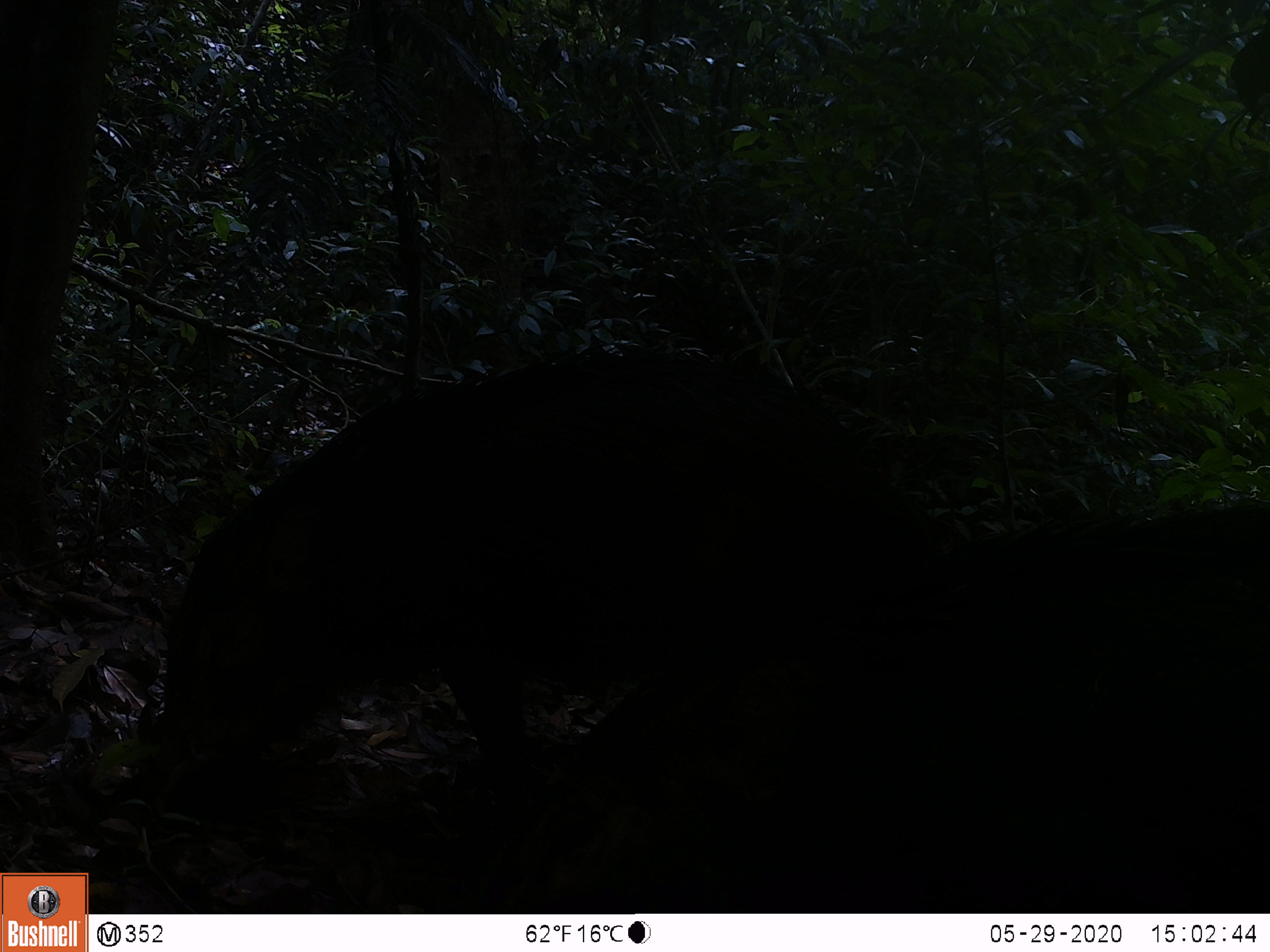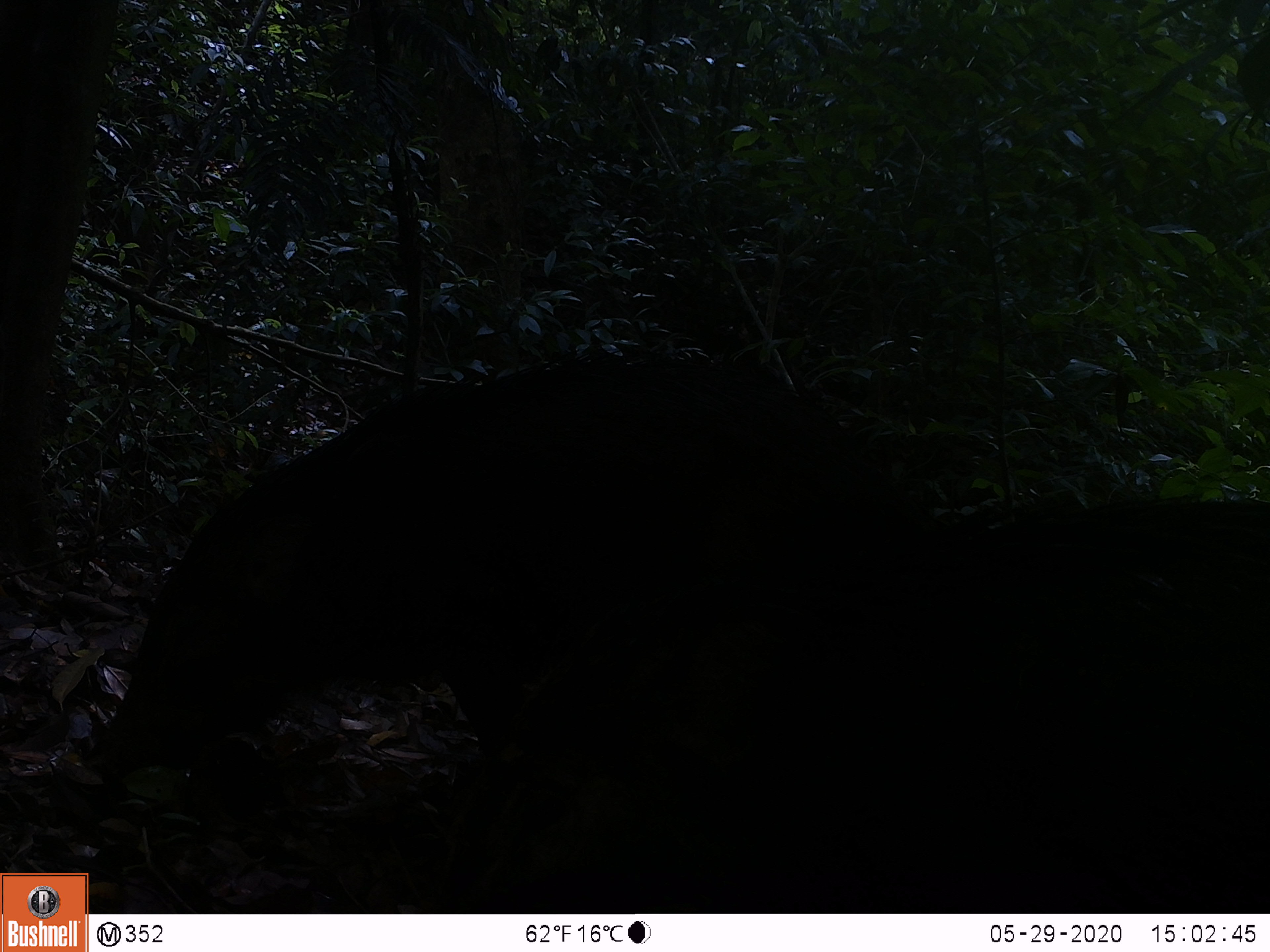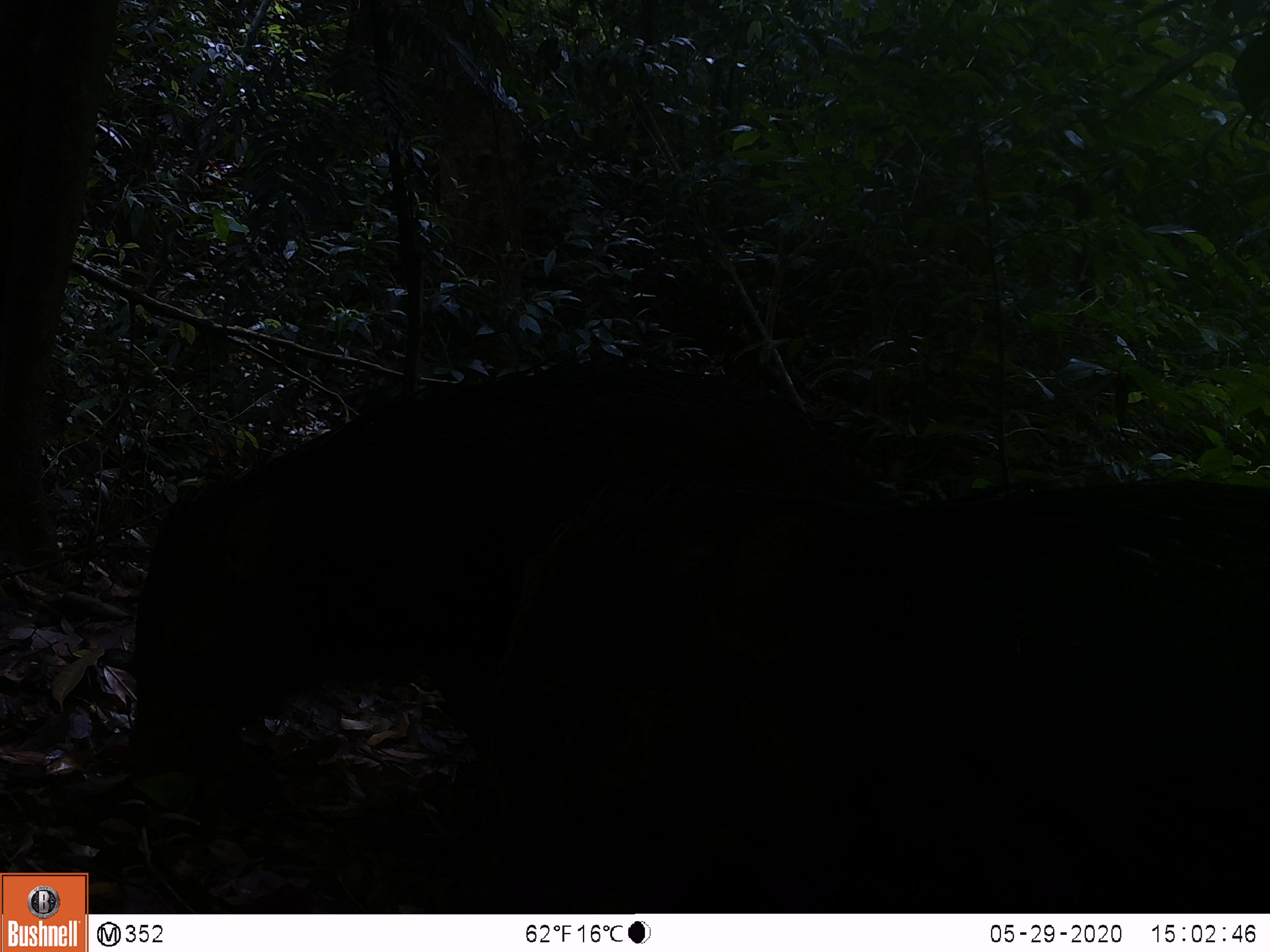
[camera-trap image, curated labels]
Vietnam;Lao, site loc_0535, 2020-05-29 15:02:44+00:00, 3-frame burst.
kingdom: Animalia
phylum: Chordata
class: Mammalia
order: Artiodactyla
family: Suidae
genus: Sus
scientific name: Sus scrofa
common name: eurasian wild pig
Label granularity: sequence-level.